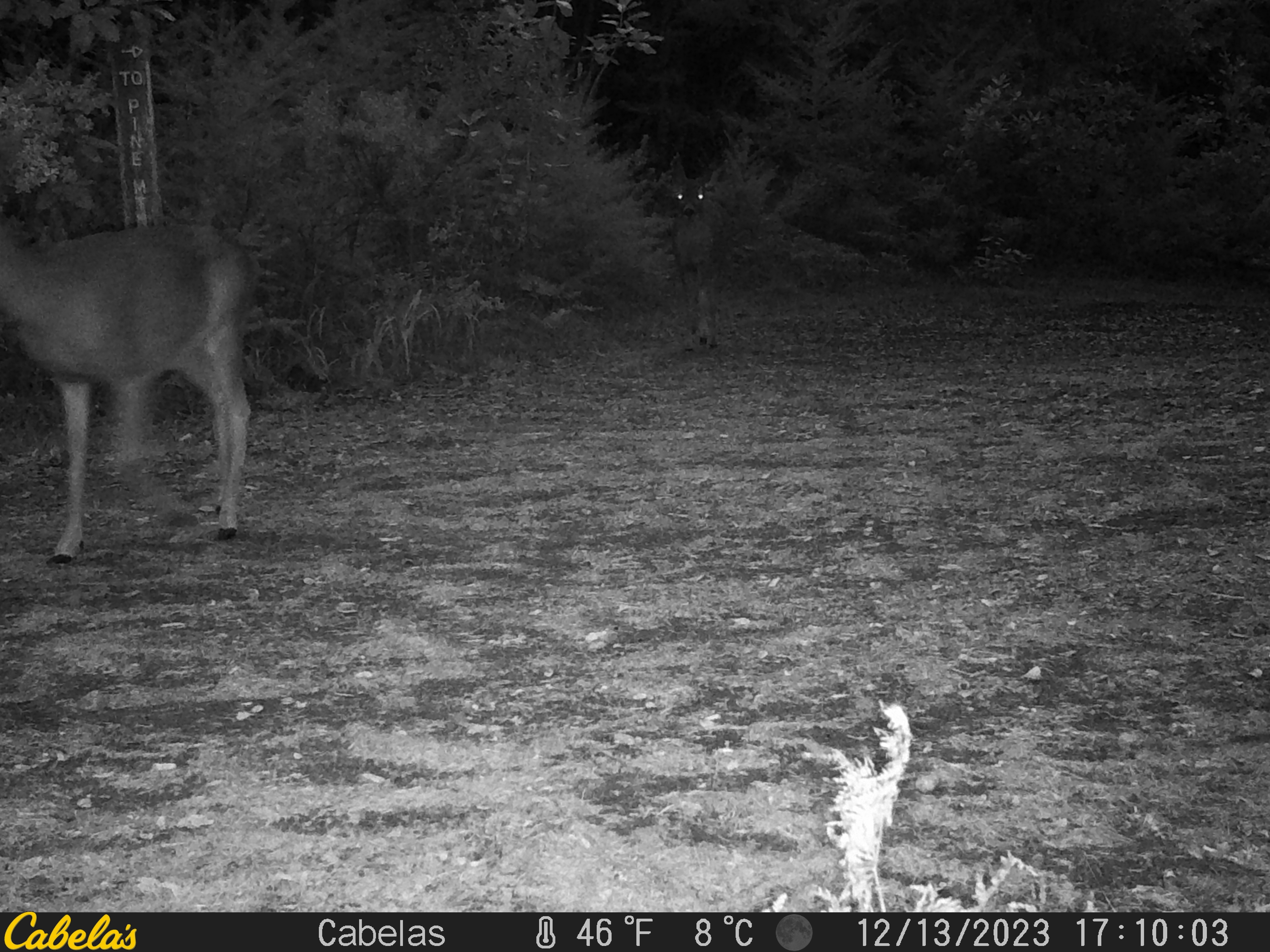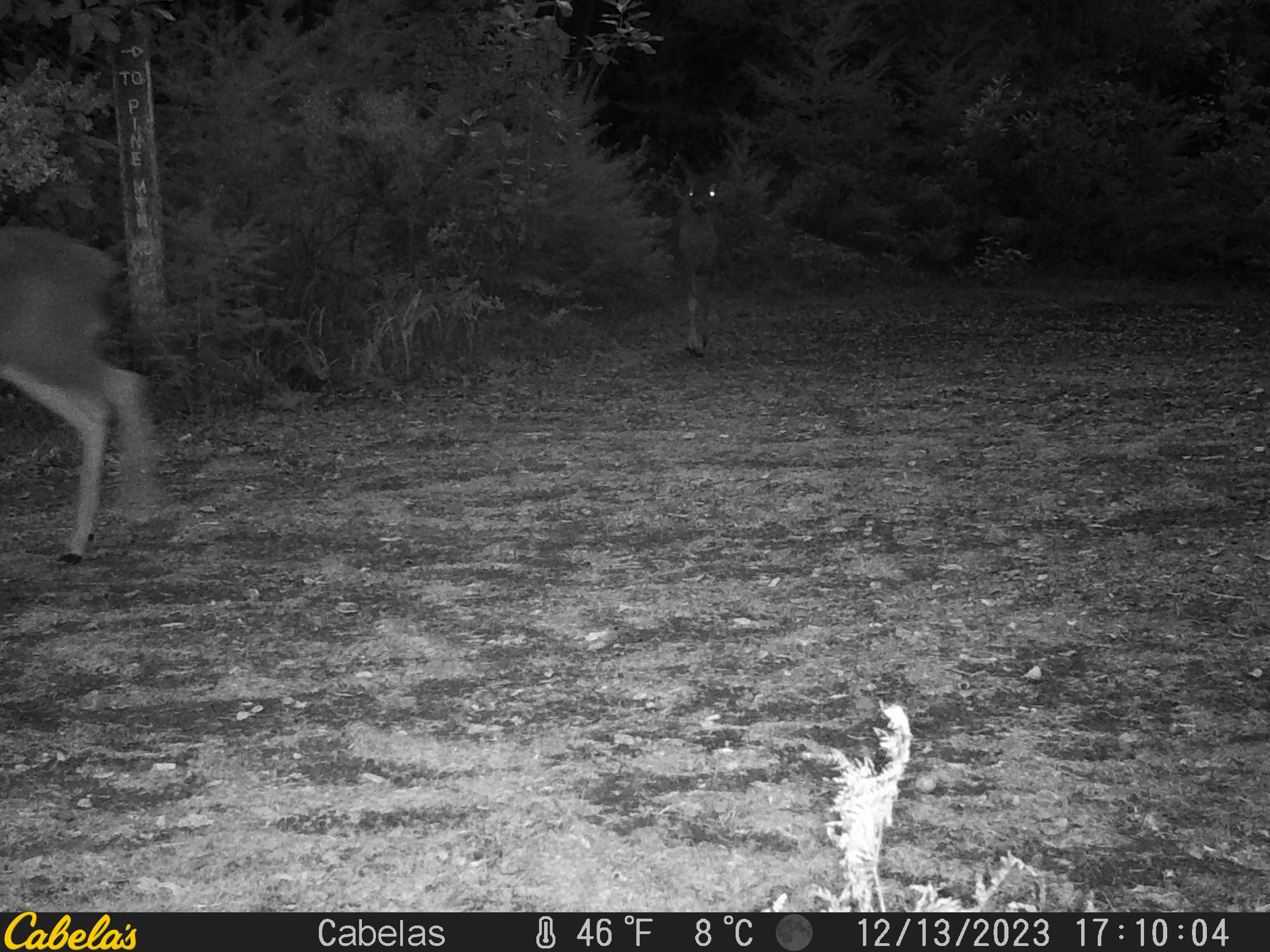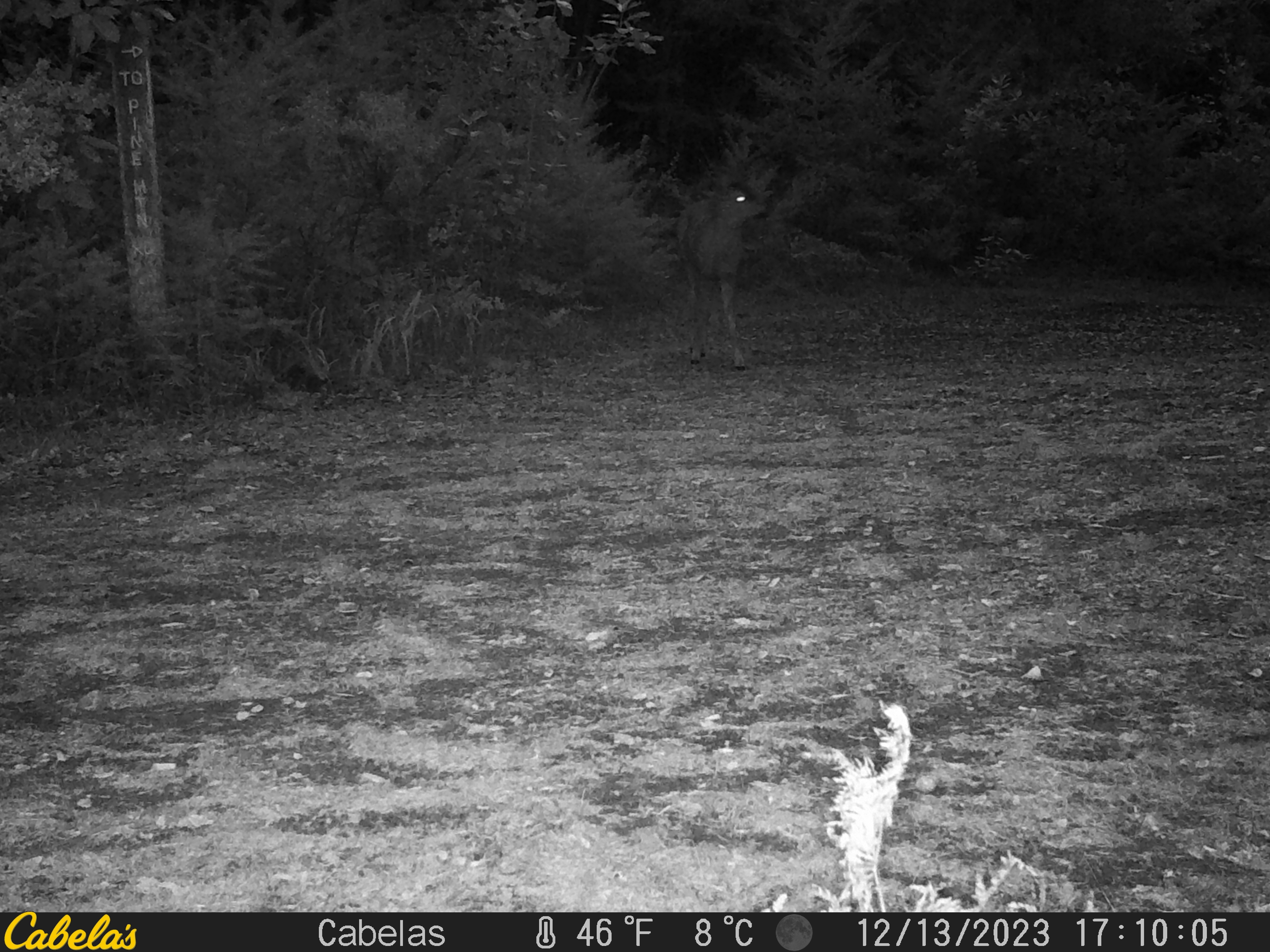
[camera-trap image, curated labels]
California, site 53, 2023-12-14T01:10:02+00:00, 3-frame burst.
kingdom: Animalia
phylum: Chordata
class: Mammalia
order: Artiodactyla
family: Cervidae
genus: Odocoileus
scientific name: Odocoileus hemionus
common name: mule deer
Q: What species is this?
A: Mule deer (Odocoileus hemionus).